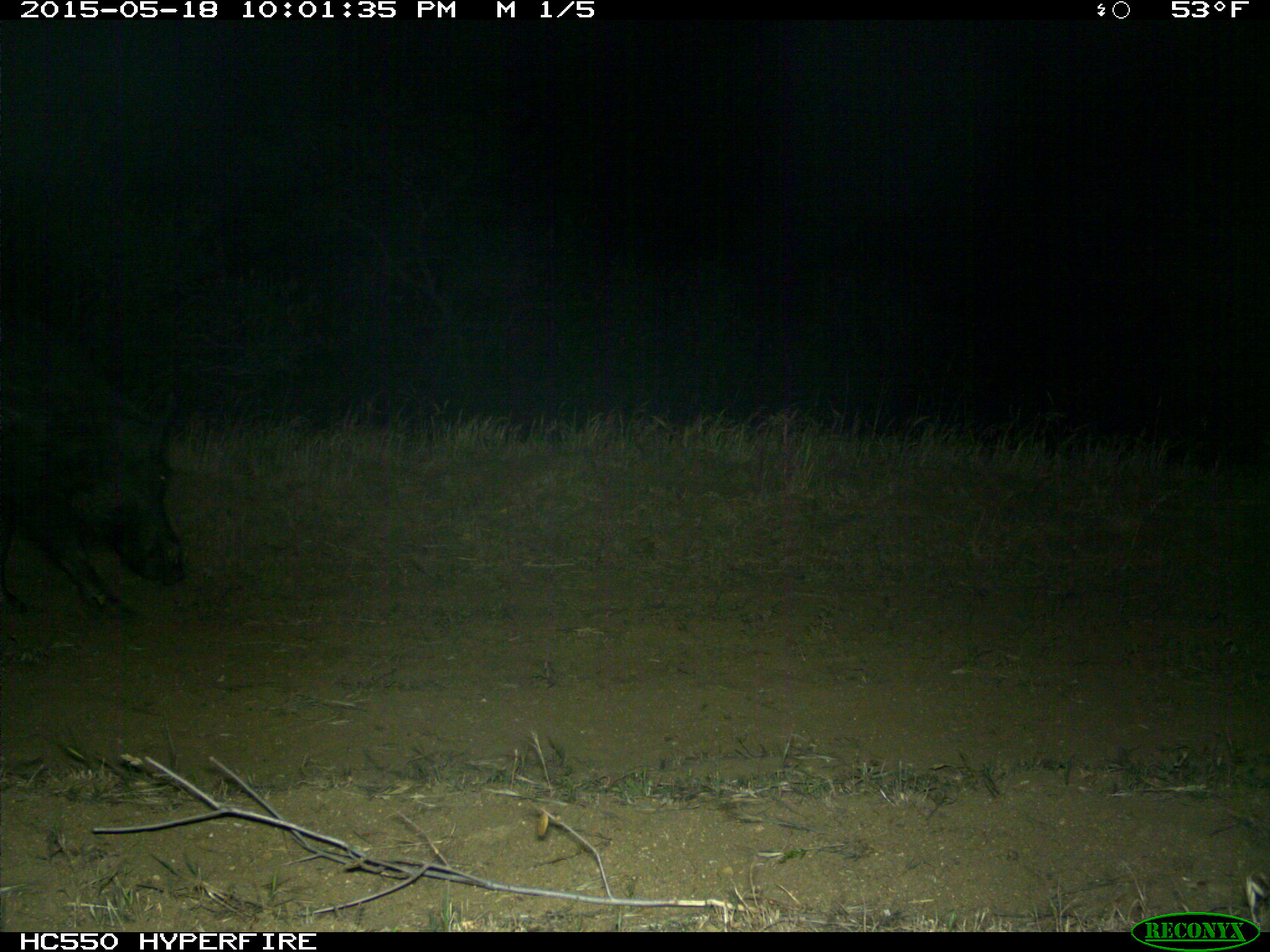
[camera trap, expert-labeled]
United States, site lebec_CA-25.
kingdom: Animalia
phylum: Chordata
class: Mammalia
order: Artiodactyla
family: Suidae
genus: Sus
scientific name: Sus scrofa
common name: wild boar